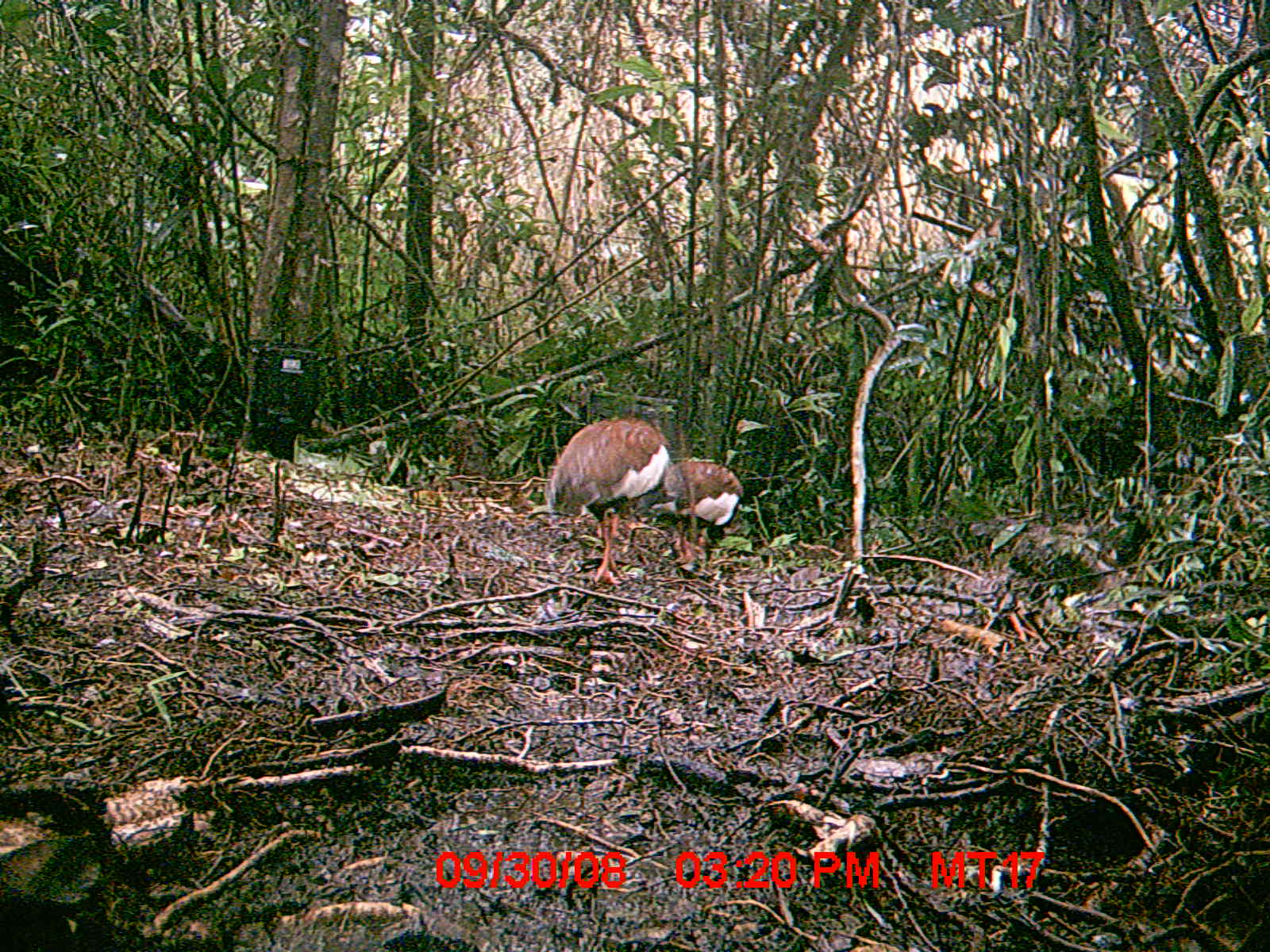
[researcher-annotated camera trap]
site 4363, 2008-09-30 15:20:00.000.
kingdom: Animalia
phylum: Chordata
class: Aves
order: Pelecaniformes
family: Threskiornithidae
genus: Lophotibis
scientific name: Lophotibis cristata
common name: madagascan ibis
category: lophotibis cristataa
Lophotibis cristataa (madagascan ibis) (Lophotibis cristata), count 2.